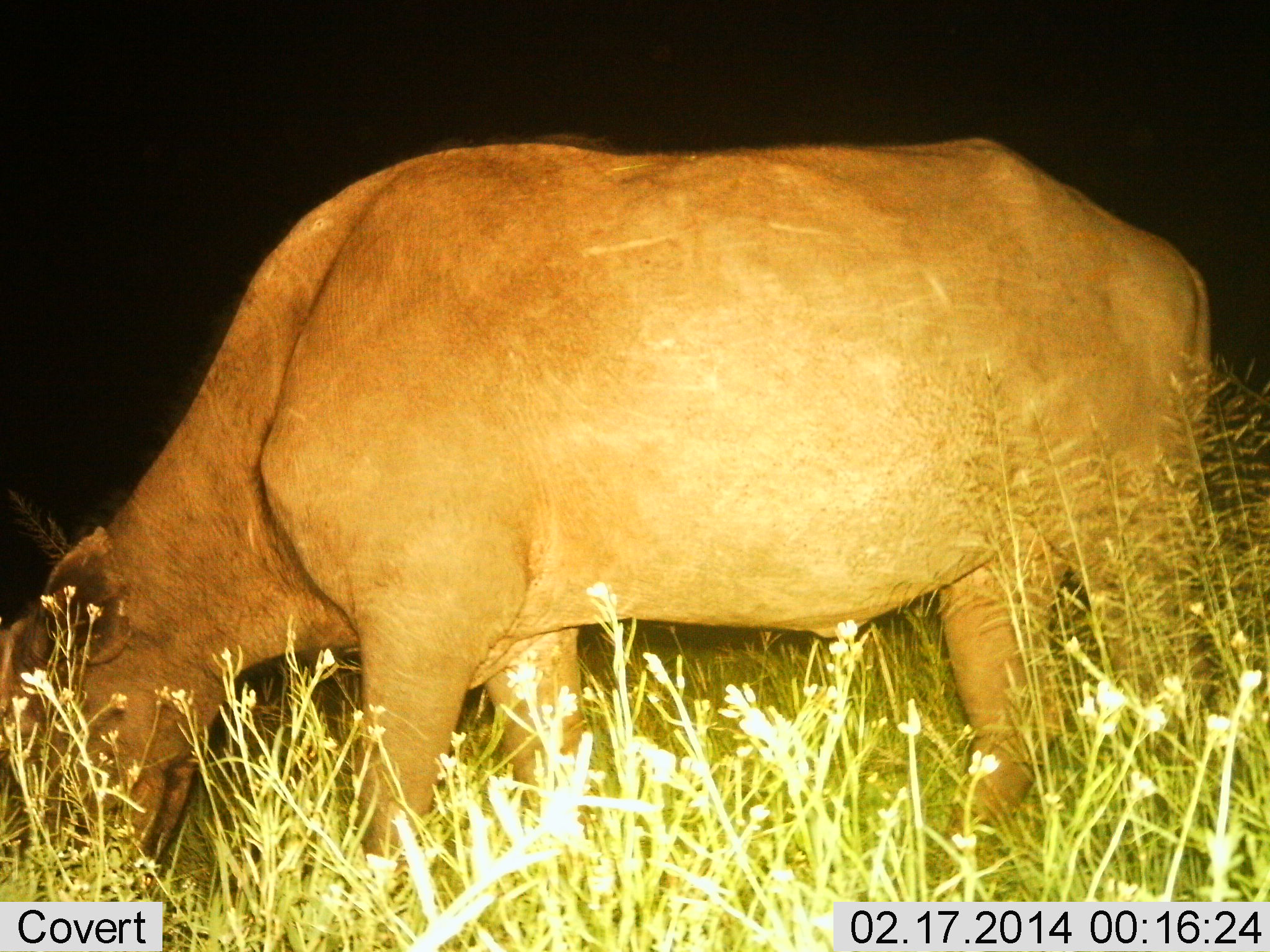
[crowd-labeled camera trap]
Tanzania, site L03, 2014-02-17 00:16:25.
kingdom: Animalia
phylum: Chordata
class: Mammalia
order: Artiodactyla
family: Bovidae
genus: Syncerus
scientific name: Syncerus caffer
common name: cape buffalo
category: buffalo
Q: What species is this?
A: Buffalo (cape buffalo) (Syncerus caffer).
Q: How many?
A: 1.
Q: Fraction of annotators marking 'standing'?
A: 20%.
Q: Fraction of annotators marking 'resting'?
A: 0%.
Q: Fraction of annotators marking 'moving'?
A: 0%.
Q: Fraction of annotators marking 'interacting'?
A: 0%.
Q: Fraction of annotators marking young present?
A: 0%.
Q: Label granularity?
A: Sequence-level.